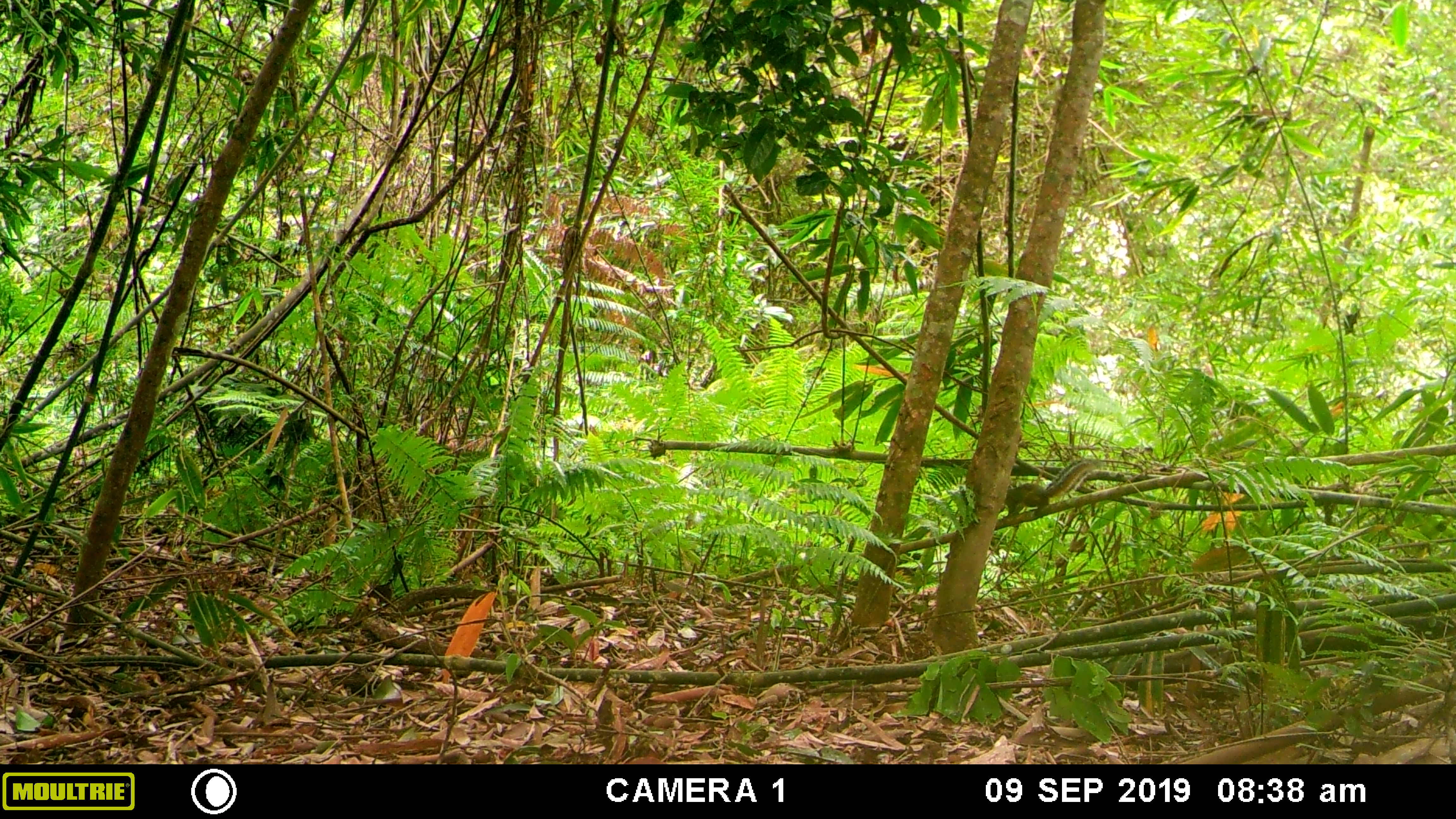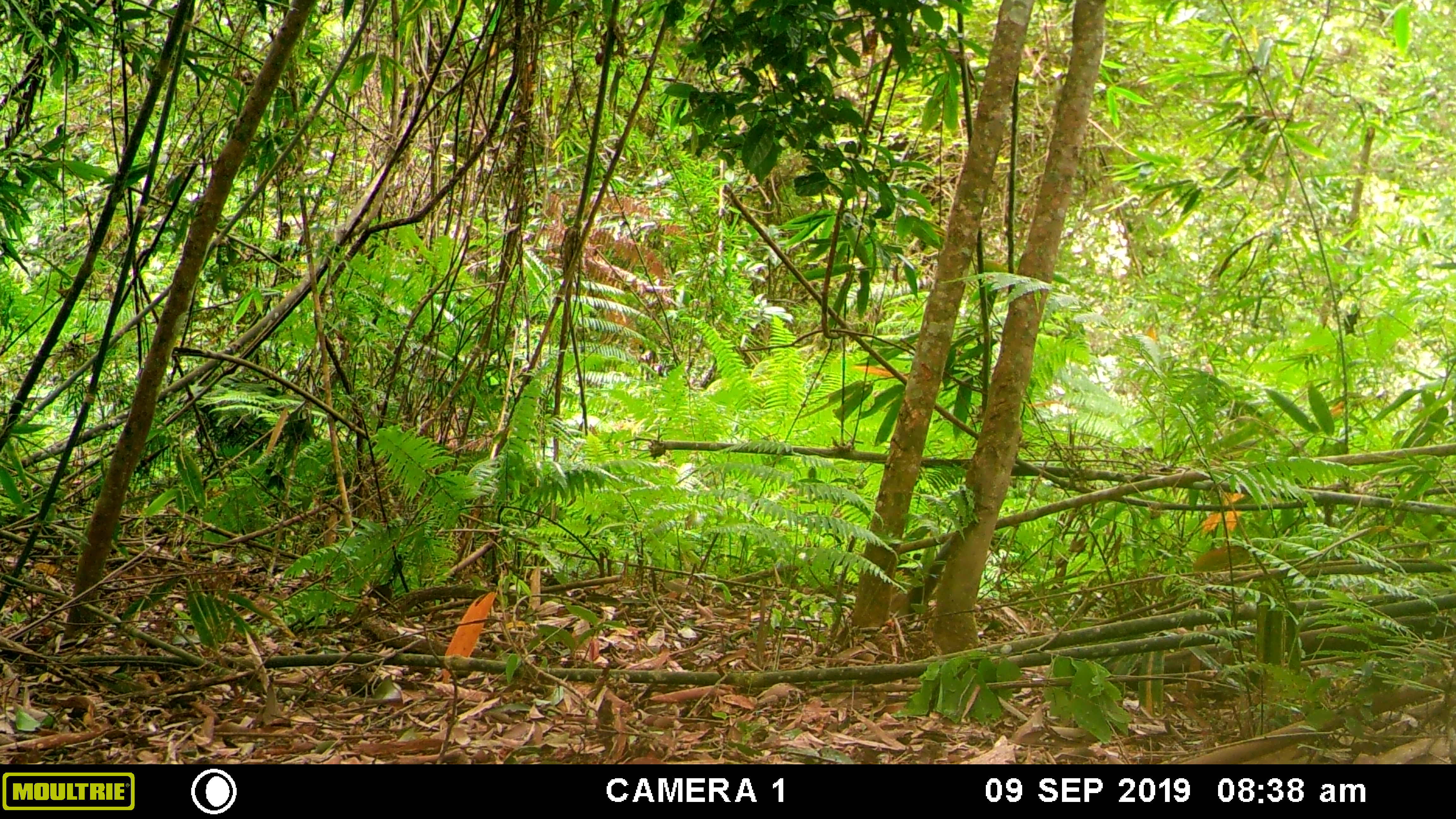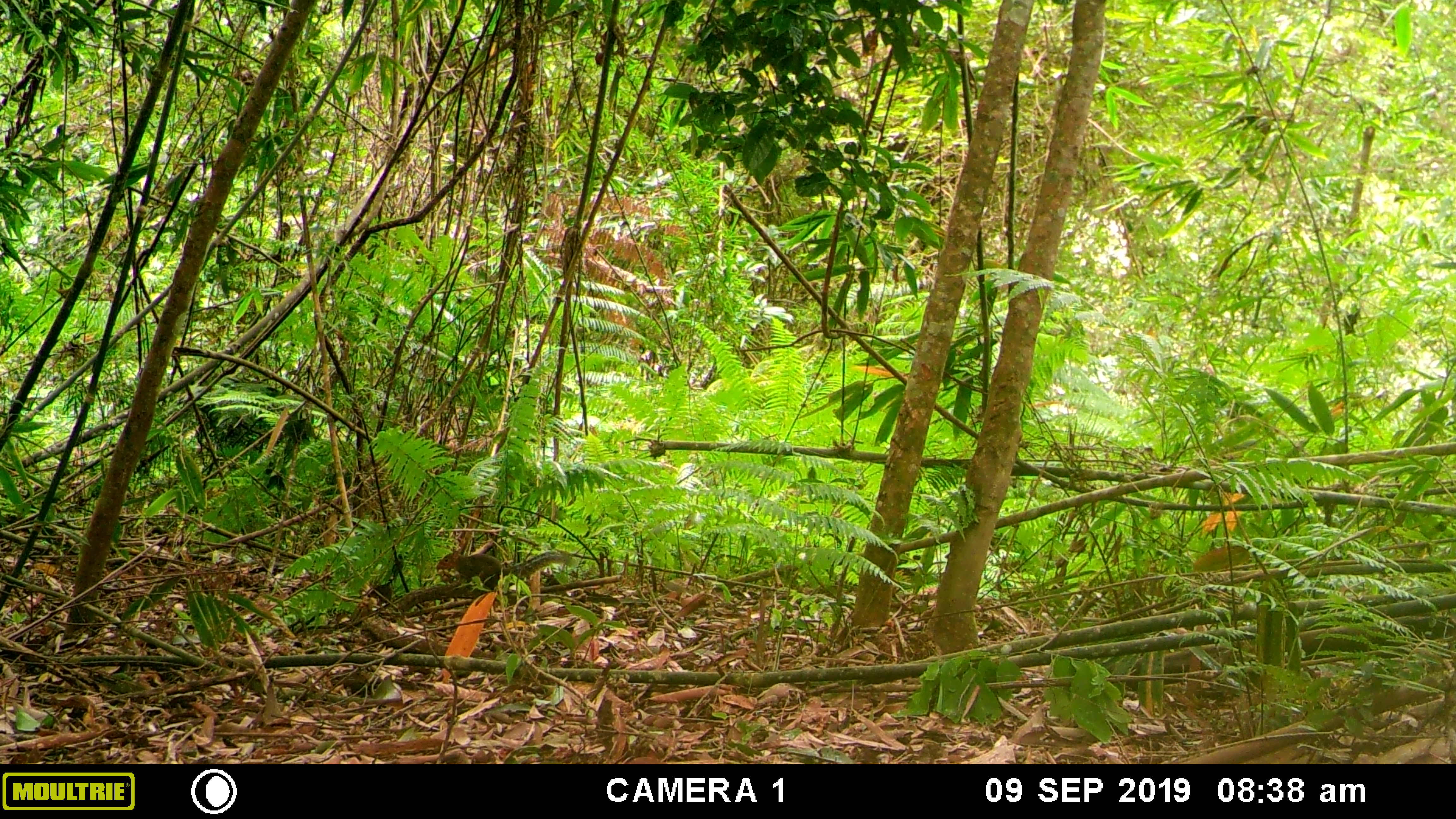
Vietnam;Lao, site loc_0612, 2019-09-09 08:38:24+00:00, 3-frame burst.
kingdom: Animalia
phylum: Chordata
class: Mammalia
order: Rodentia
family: Sciuridae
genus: Dremomys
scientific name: Dremomys rufigenis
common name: red-cheeked squirrel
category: red cheeked squirrel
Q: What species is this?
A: Red cheeked squirrel (red-cheeked squirrel) (Dremomys rufigenis).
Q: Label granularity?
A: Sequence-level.